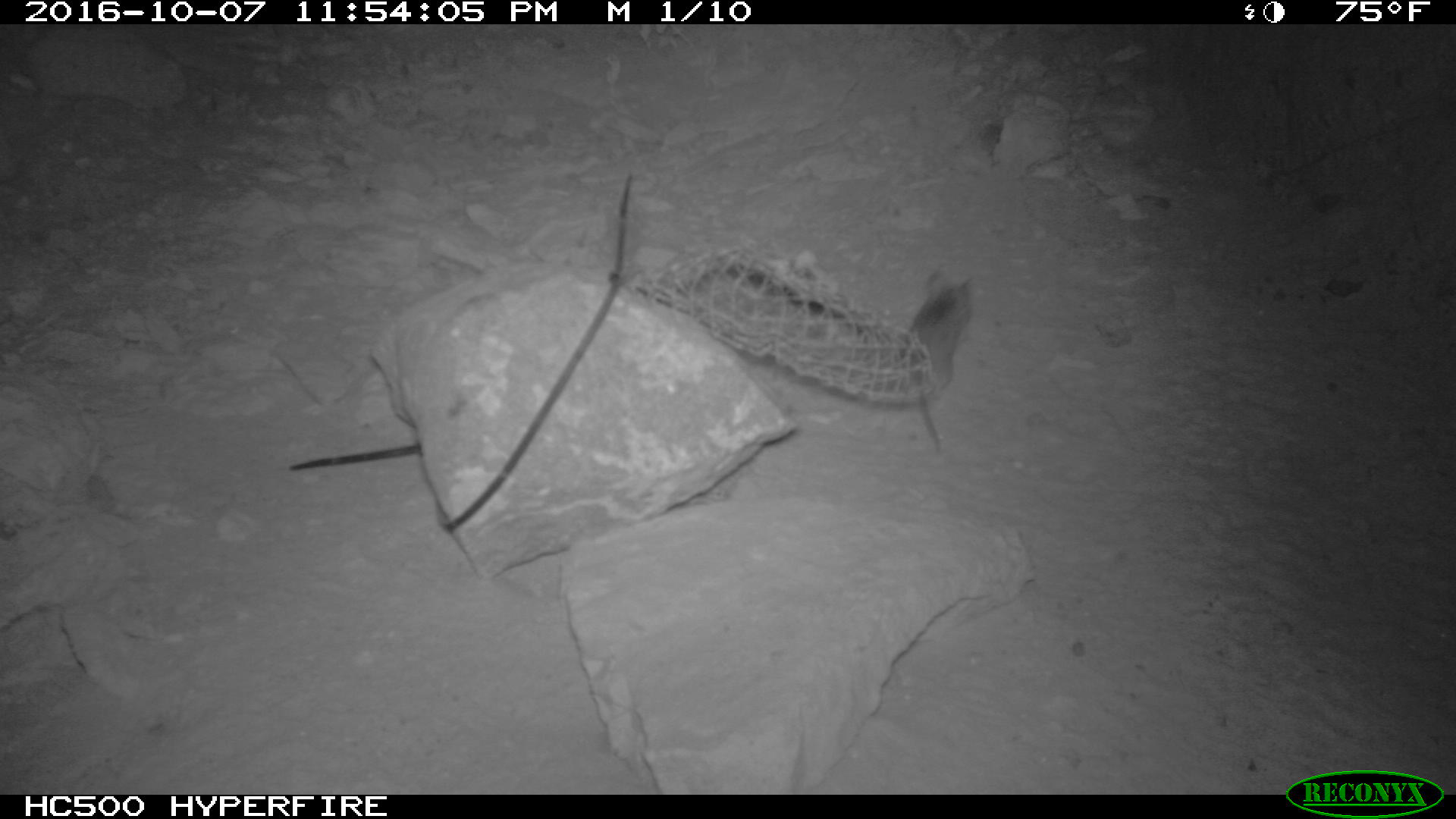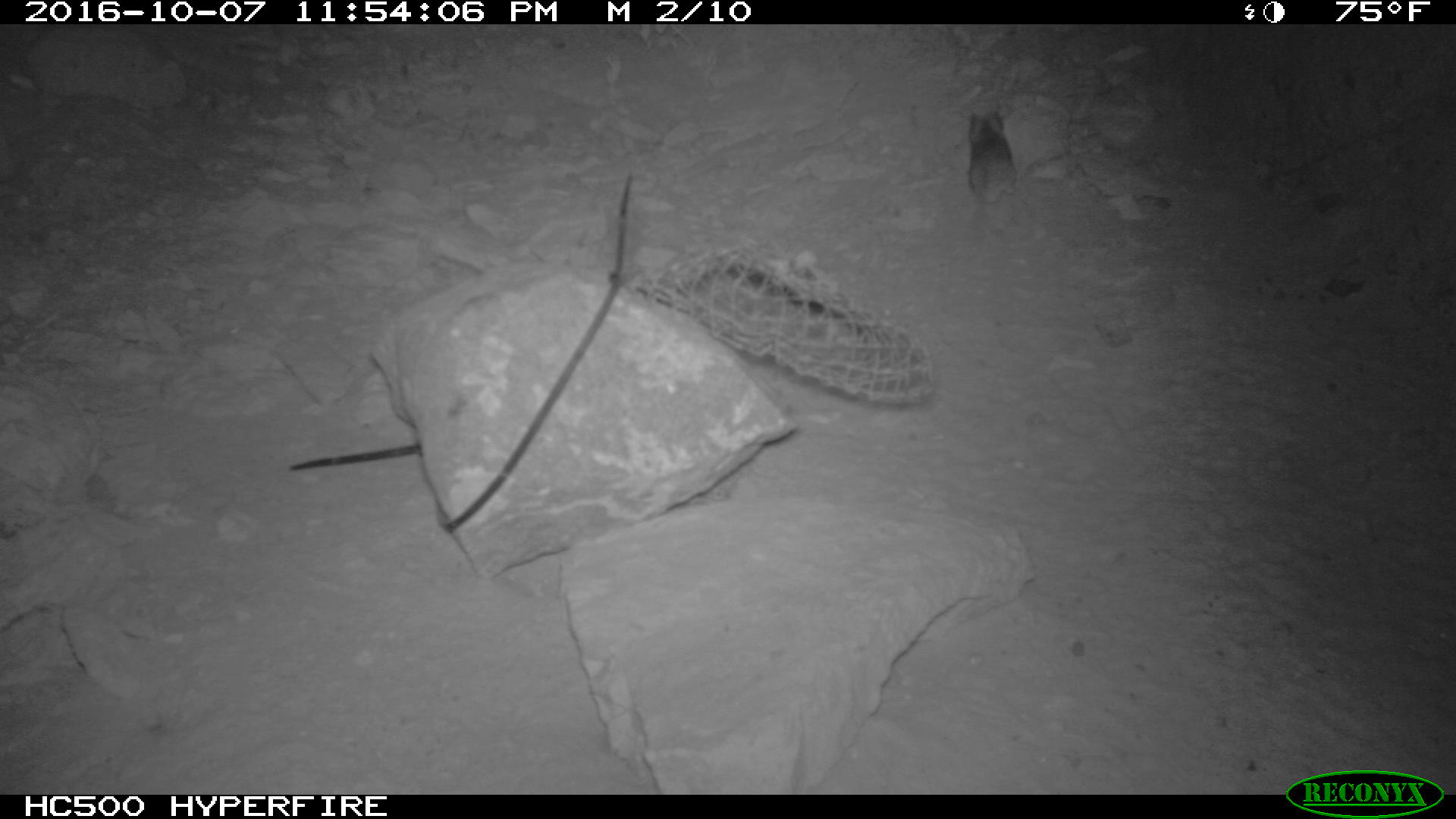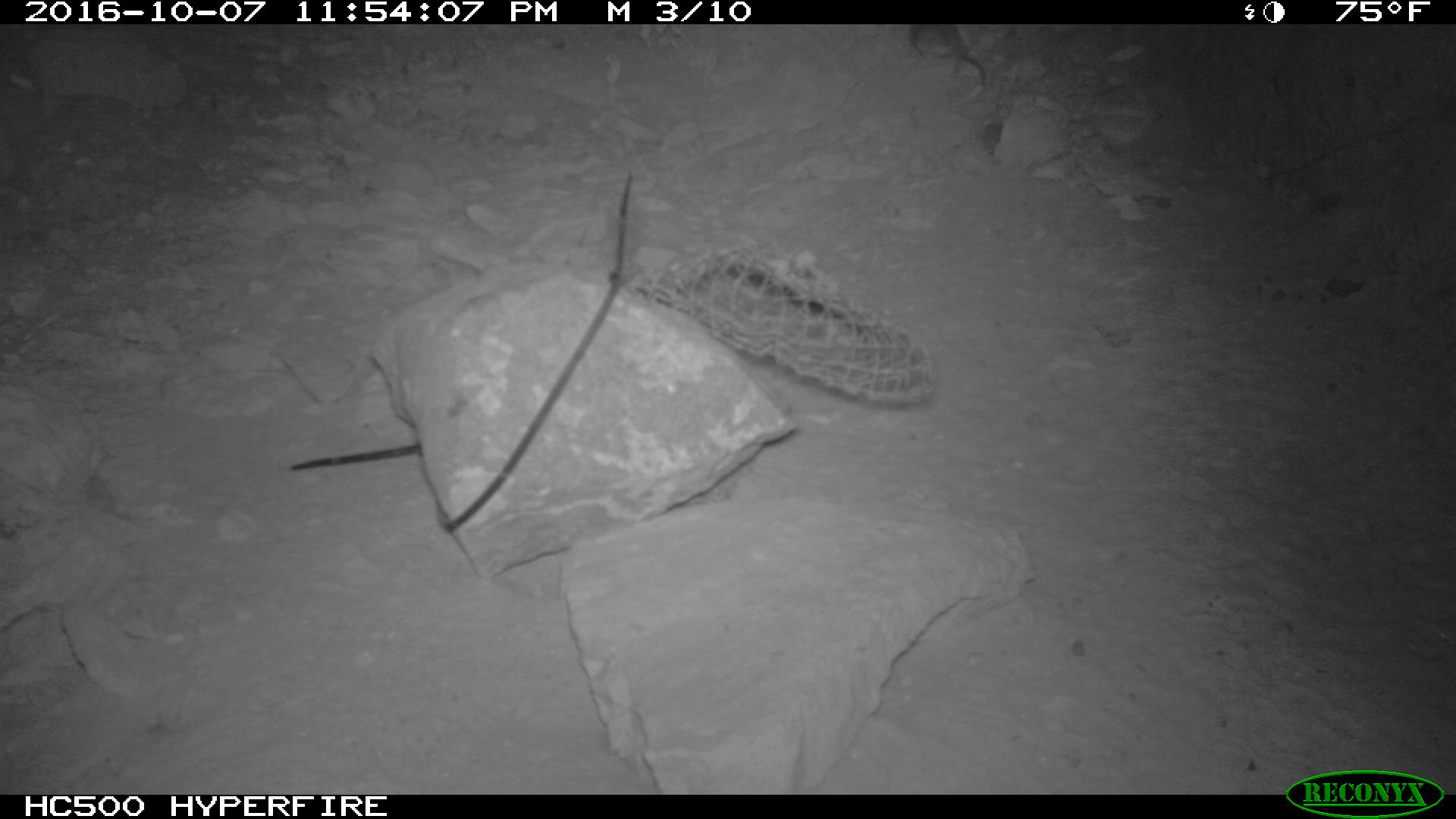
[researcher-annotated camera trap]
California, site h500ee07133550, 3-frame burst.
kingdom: Animalia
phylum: Chordata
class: Mammalia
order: Rodentia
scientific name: Rodentia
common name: rodent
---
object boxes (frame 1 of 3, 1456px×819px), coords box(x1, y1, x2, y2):
rodent: box(905, 271, 977, 456)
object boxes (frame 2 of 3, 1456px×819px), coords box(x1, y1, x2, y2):
rodent: box(968, 111, 1016, 240)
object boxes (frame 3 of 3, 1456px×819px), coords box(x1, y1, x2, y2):
rodent: box(907, 25, 987, 86)